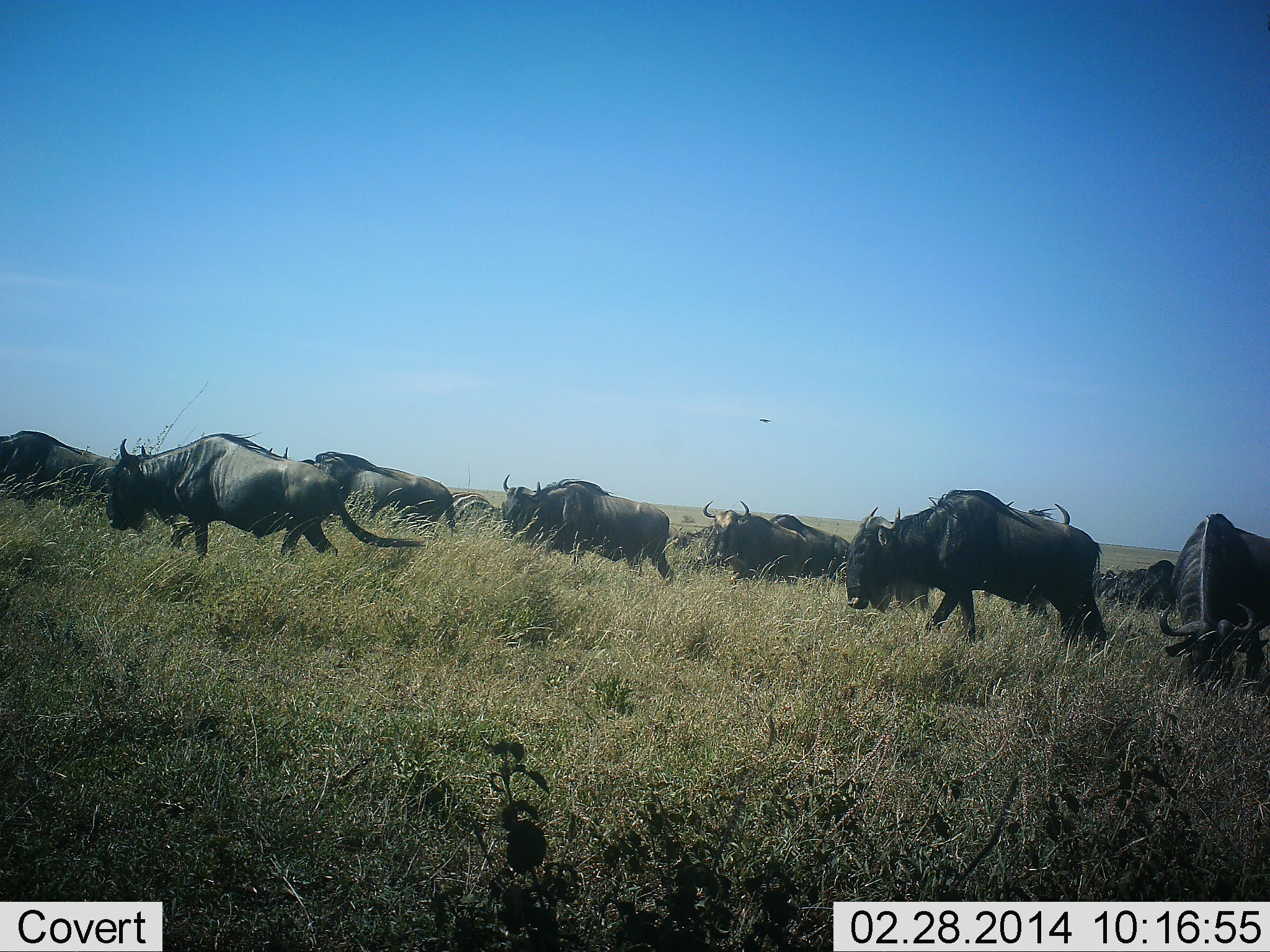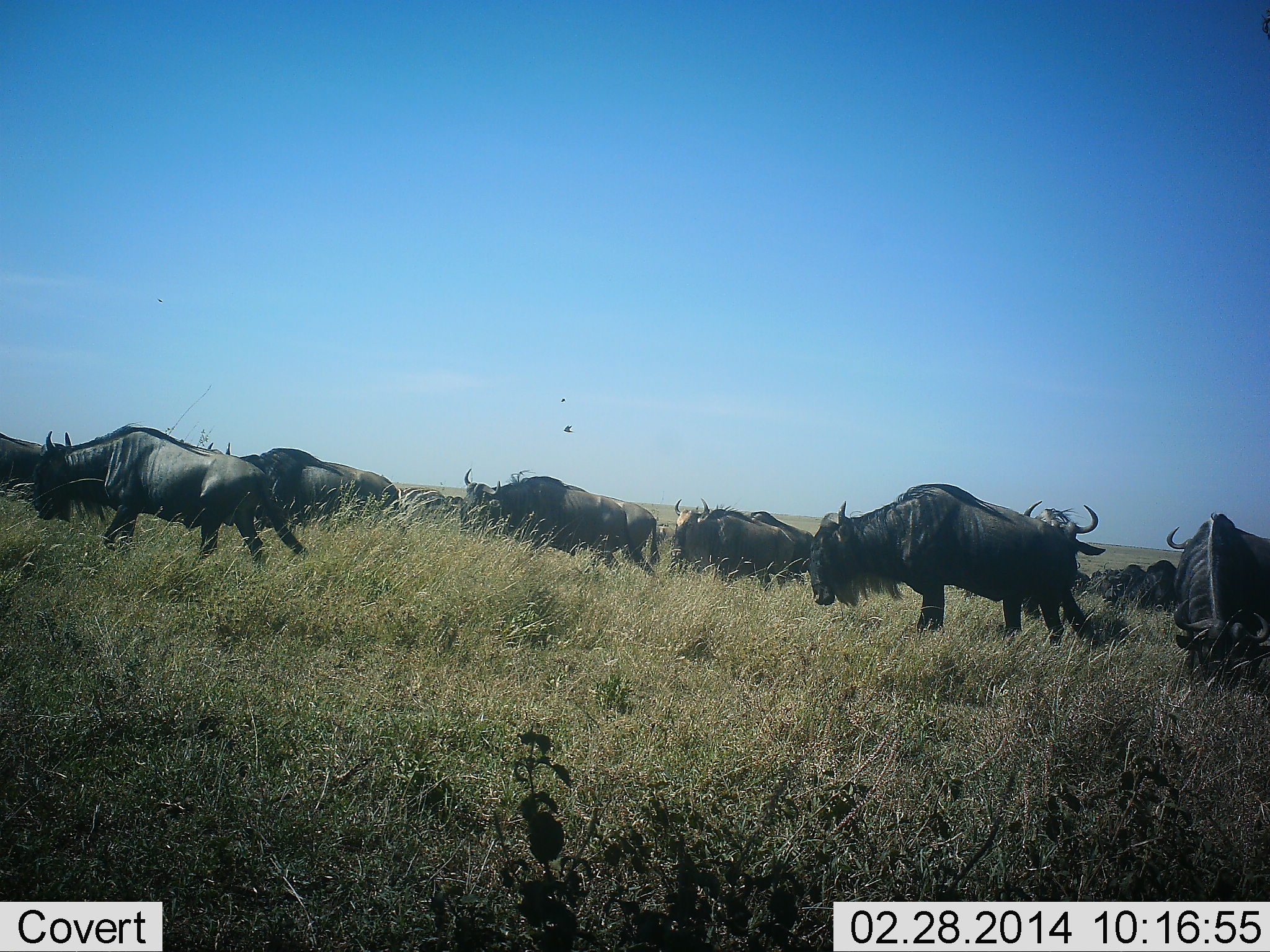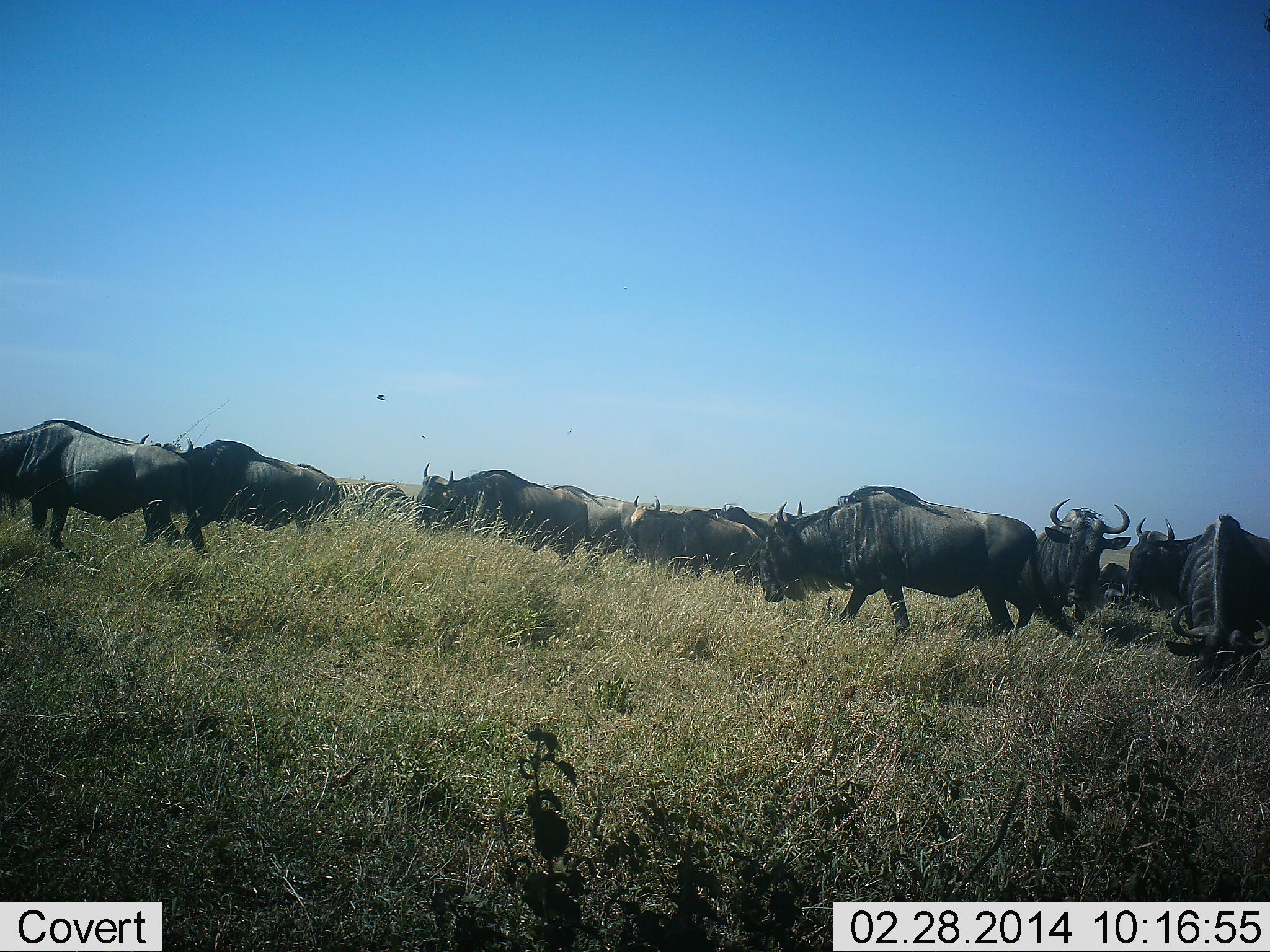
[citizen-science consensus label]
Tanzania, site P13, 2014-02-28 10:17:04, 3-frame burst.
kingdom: Animalia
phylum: Chordata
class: Mammalia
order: Artiodactyla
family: Bovidae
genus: Connochaetes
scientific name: Connochaetes taurinus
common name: blue wildebeest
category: wildebeest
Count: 11-50.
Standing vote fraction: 22%.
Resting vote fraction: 6%.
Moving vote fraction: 100%.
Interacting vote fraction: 0%.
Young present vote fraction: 0%.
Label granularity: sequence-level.